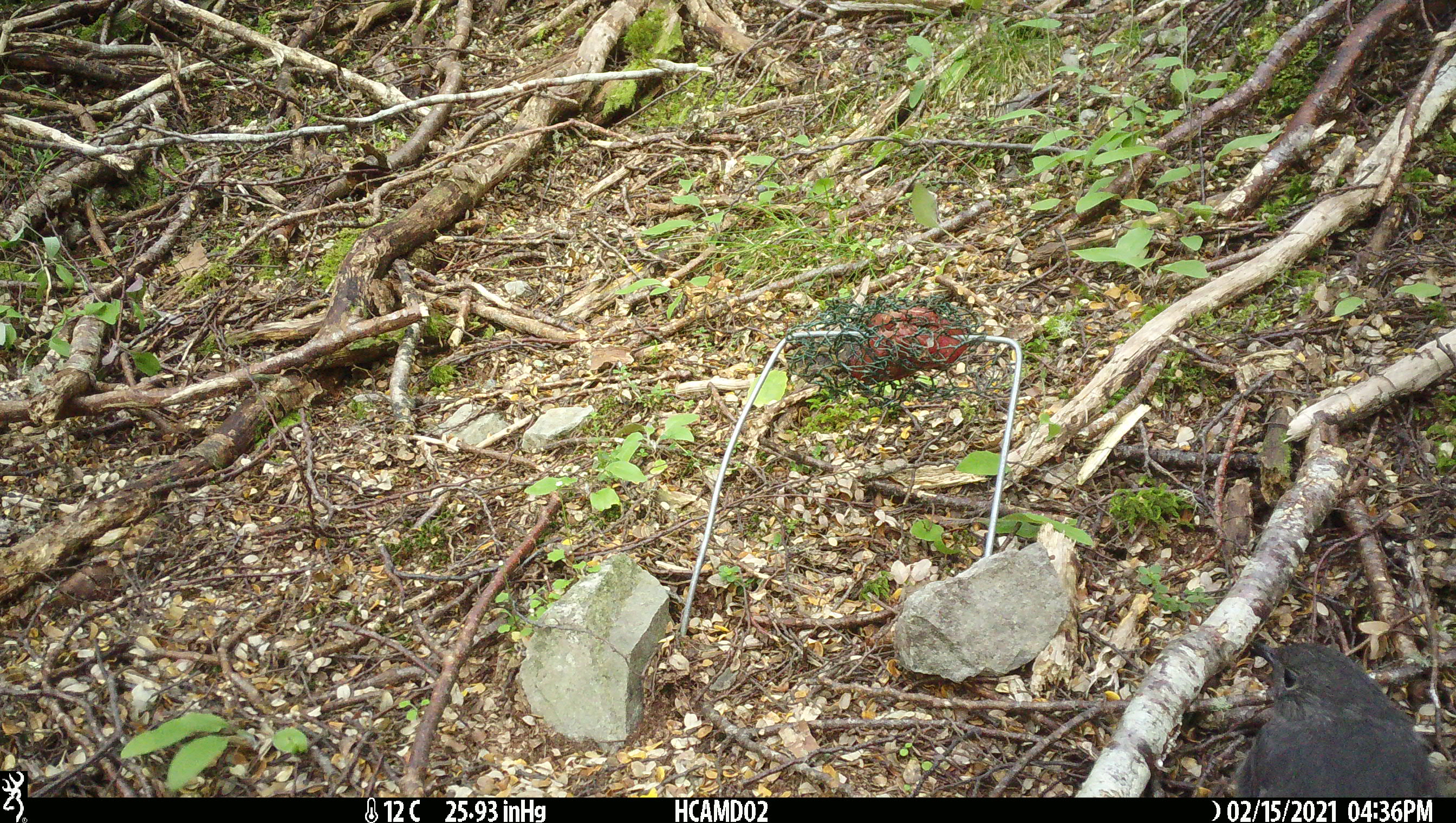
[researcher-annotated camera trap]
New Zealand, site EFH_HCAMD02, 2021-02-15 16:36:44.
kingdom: Animalia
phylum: Chordata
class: Aves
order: Passeriformes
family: Petroicidae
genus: Petroica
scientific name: Petroica australis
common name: new zealand robin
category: robin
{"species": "robin (new zealand robin) (Petroica australis)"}